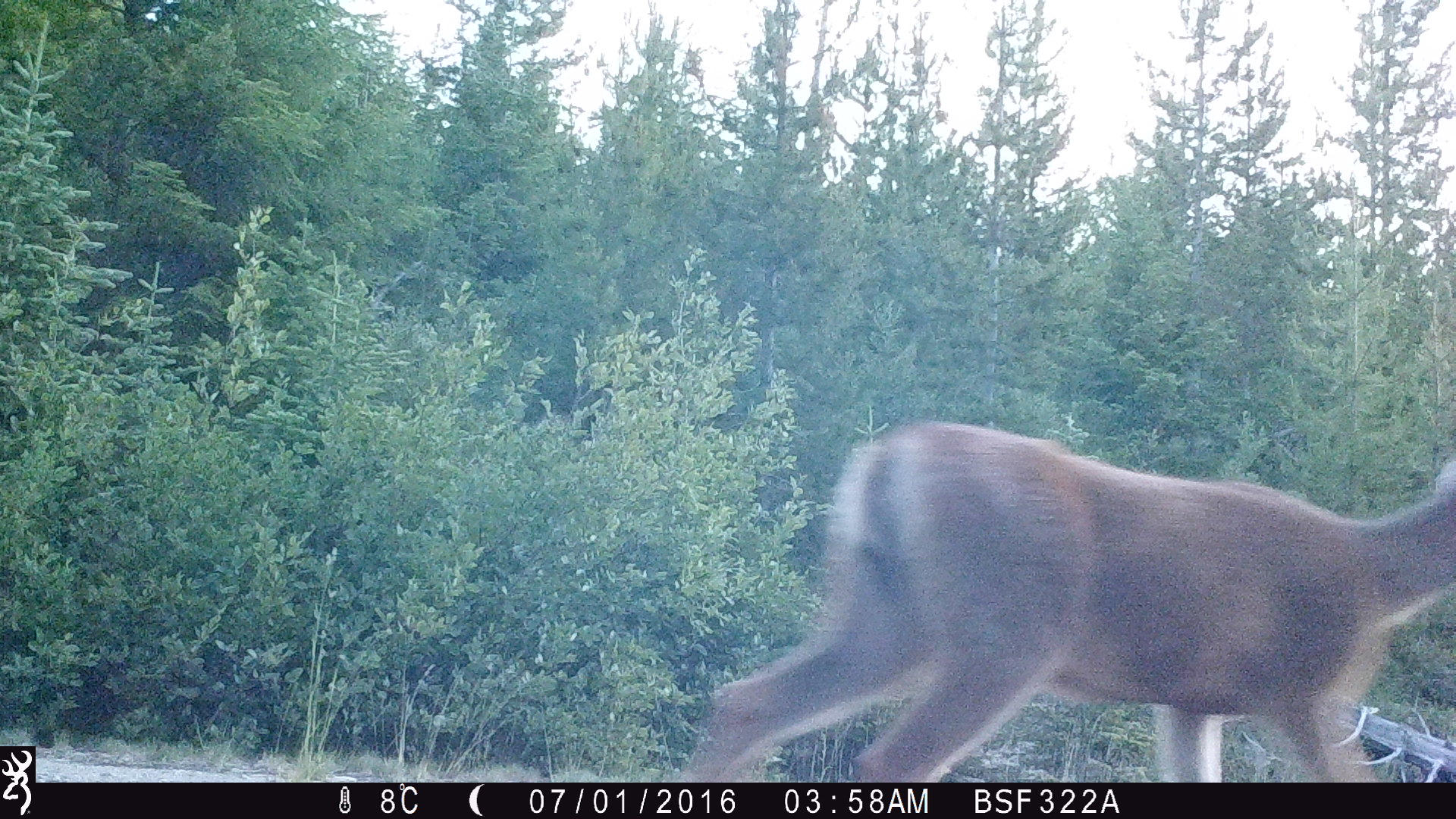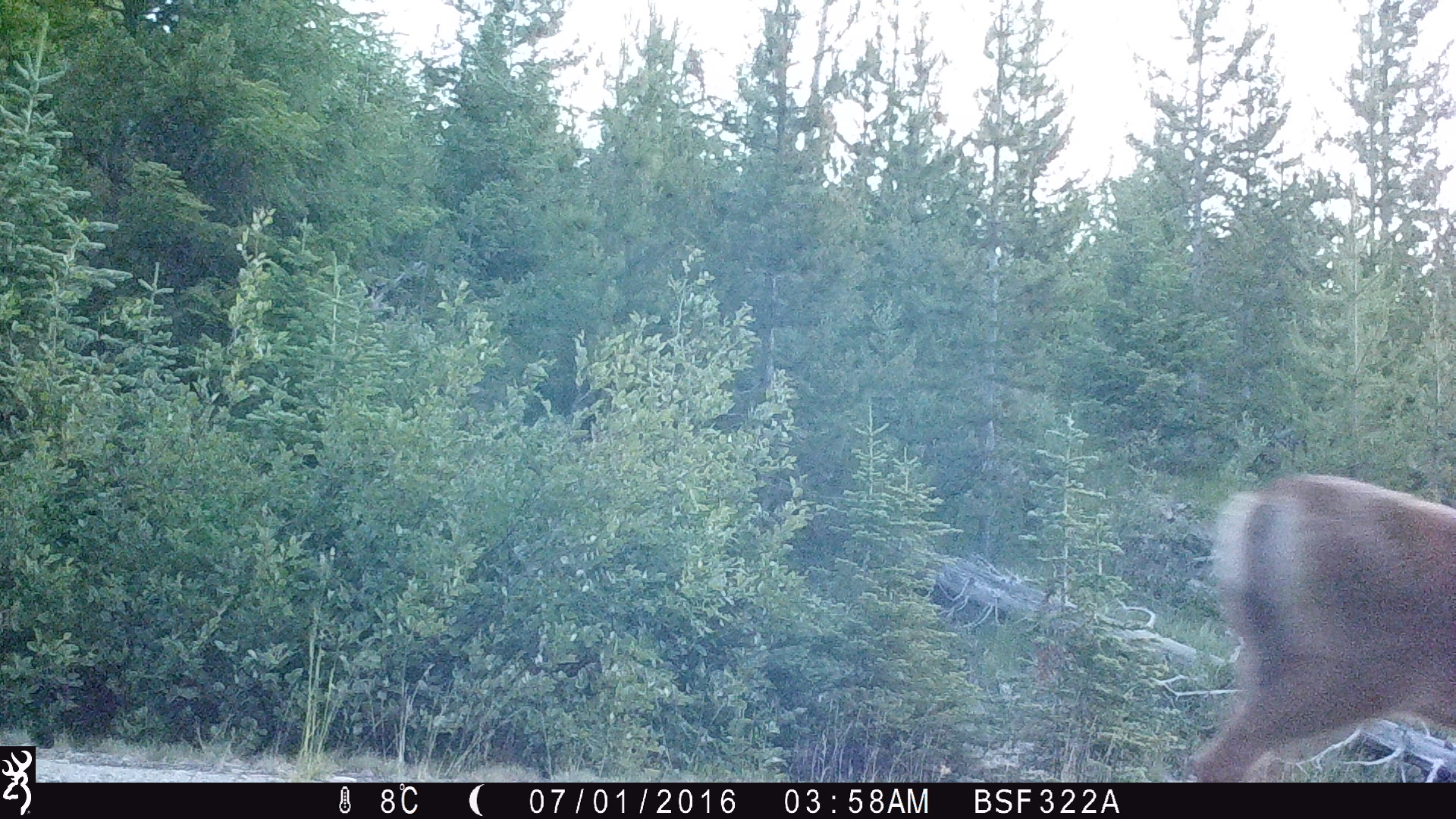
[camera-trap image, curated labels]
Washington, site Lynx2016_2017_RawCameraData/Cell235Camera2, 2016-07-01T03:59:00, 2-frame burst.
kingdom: Animalia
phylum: Chordata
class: Mammalia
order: Artiodactyla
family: Cervidae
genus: Odocoileus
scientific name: Odocoileus hemionus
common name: mule deer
Odocoileus hemionus (mule deer). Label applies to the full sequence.